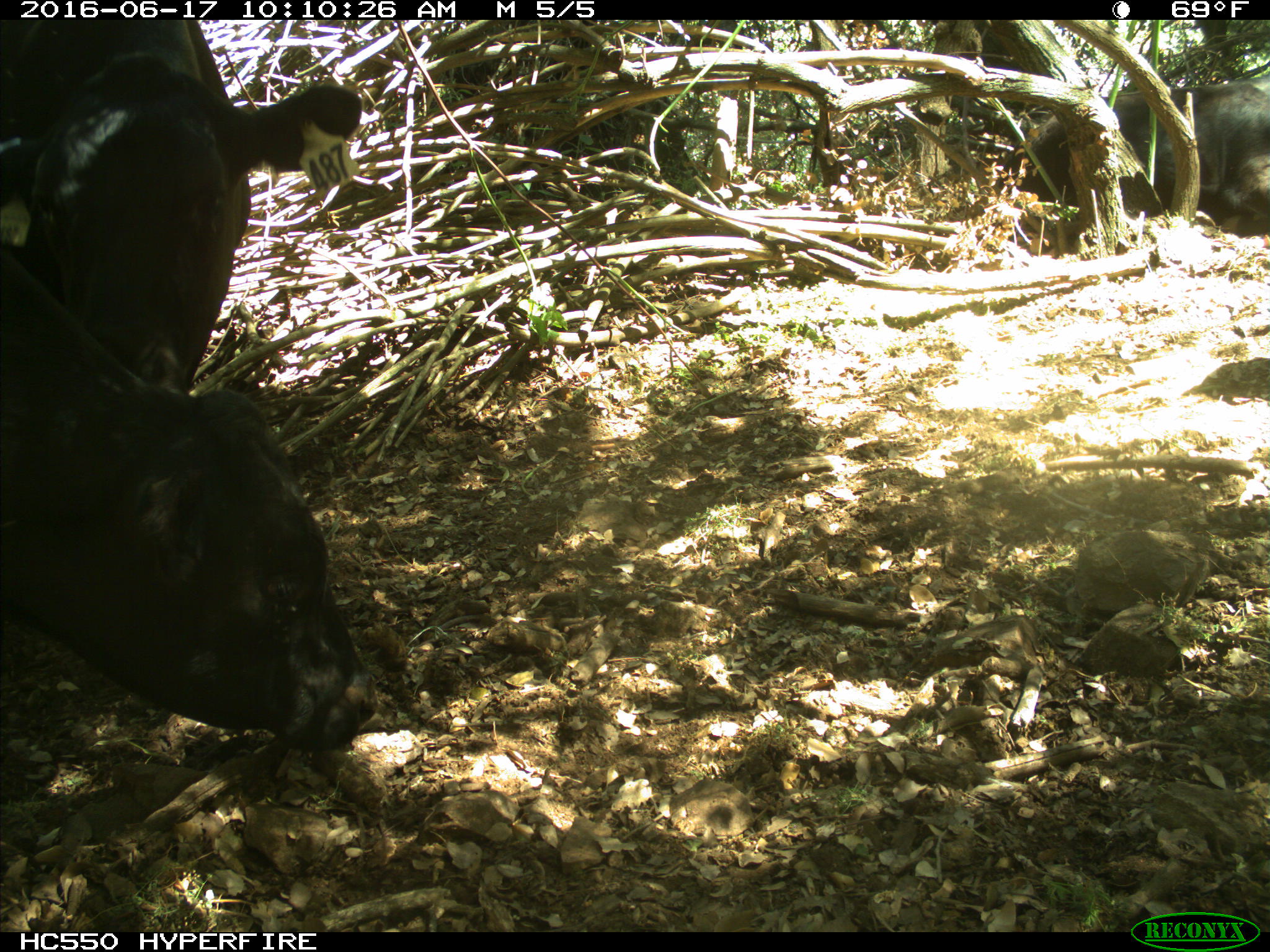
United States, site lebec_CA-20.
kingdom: Animalia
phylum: Chordata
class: Mammalia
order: Artiodactyla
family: Bovidae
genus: Bos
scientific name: Bos taurus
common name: domestic cow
Bos taurus (domestic cow).